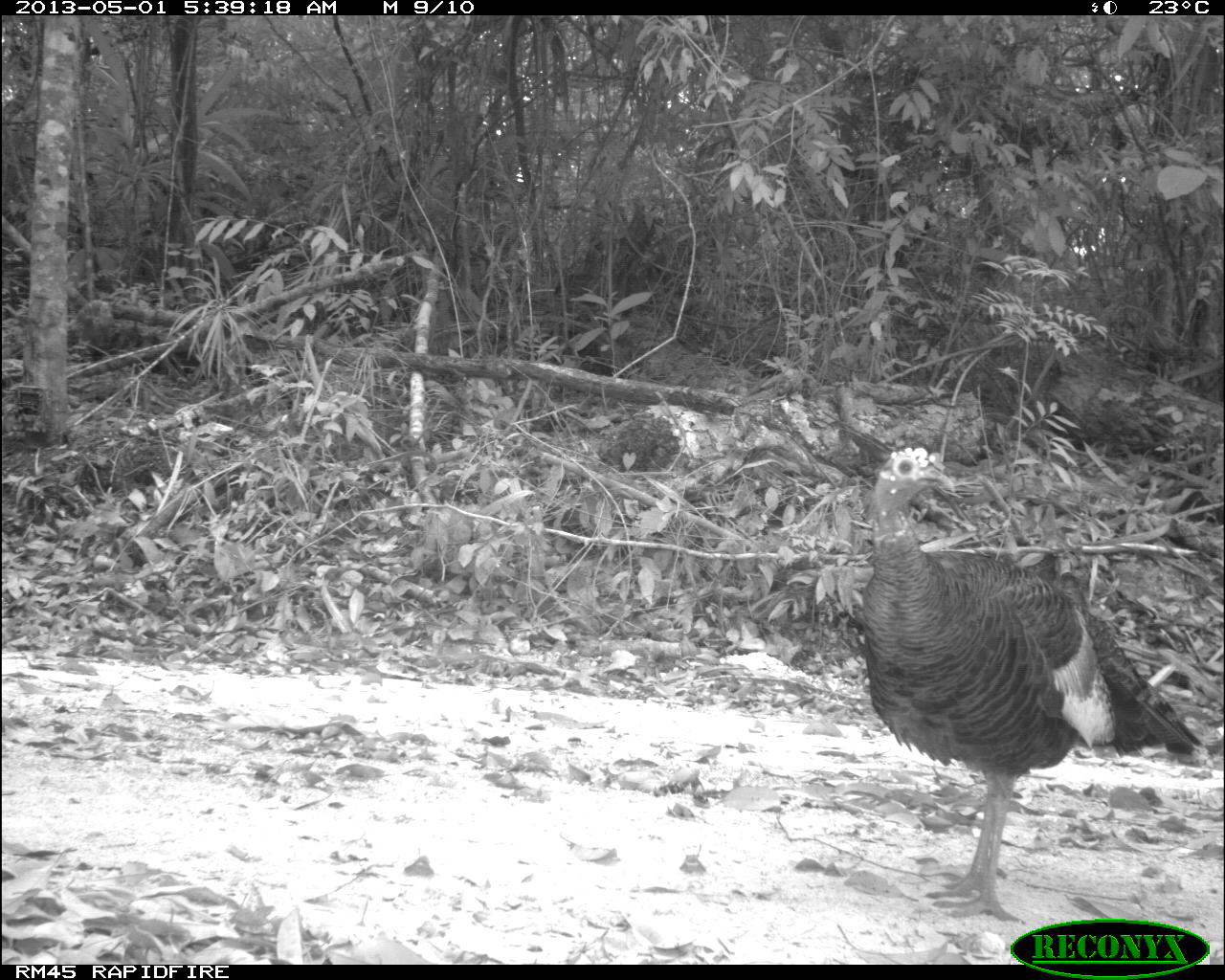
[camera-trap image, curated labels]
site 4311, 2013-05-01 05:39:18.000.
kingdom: Animalia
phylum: Chordata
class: Aves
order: Galliformes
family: Phasianidae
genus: Meleagris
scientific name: Meleagris ocellata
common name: ocellated turkey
Meleagris ocellata (ocellated turkey), count 1, sex female.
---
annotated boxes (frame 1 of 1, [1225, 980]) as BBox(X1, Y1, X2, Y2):
meleagris ocellata: BBox(858, 441, 1207, 916)